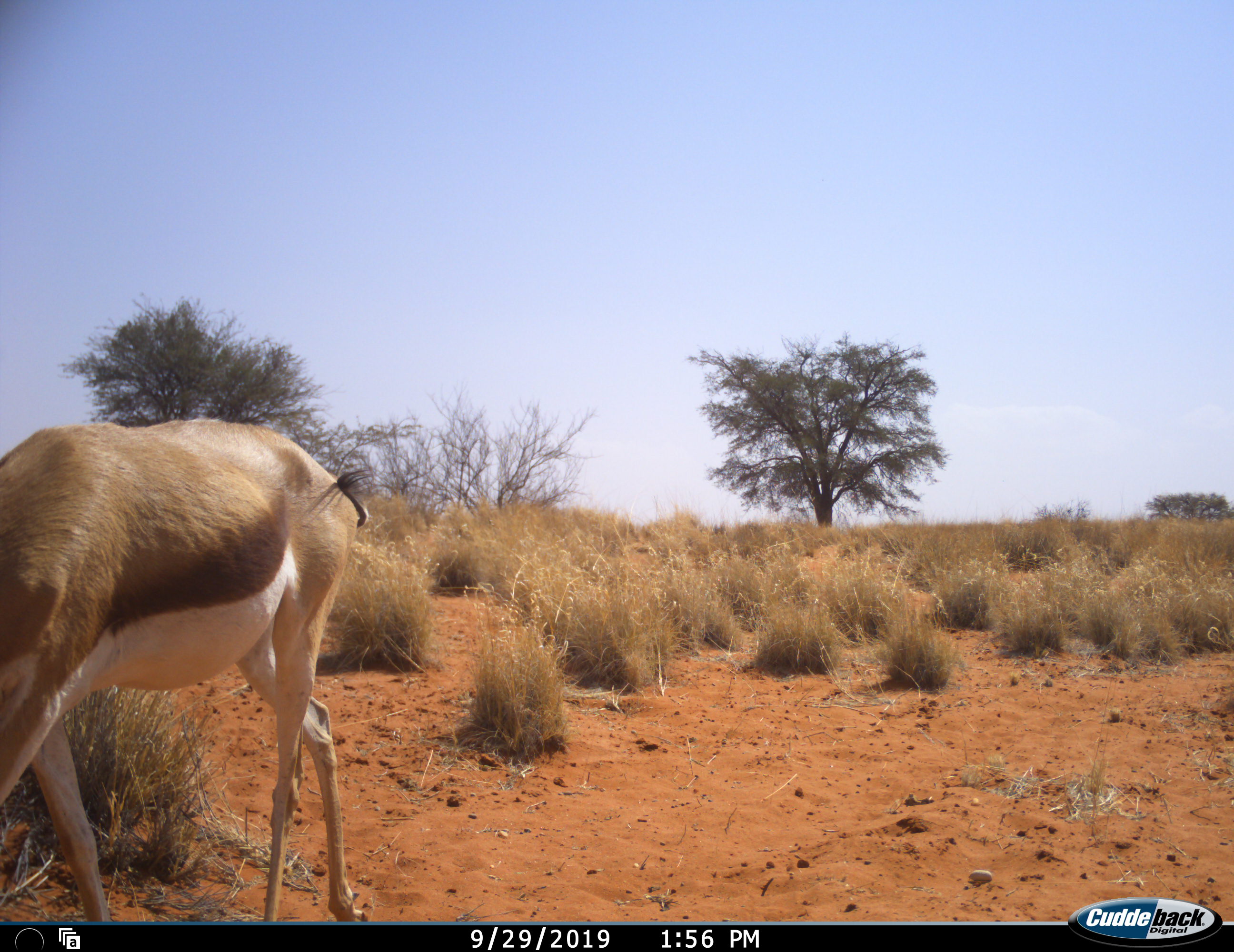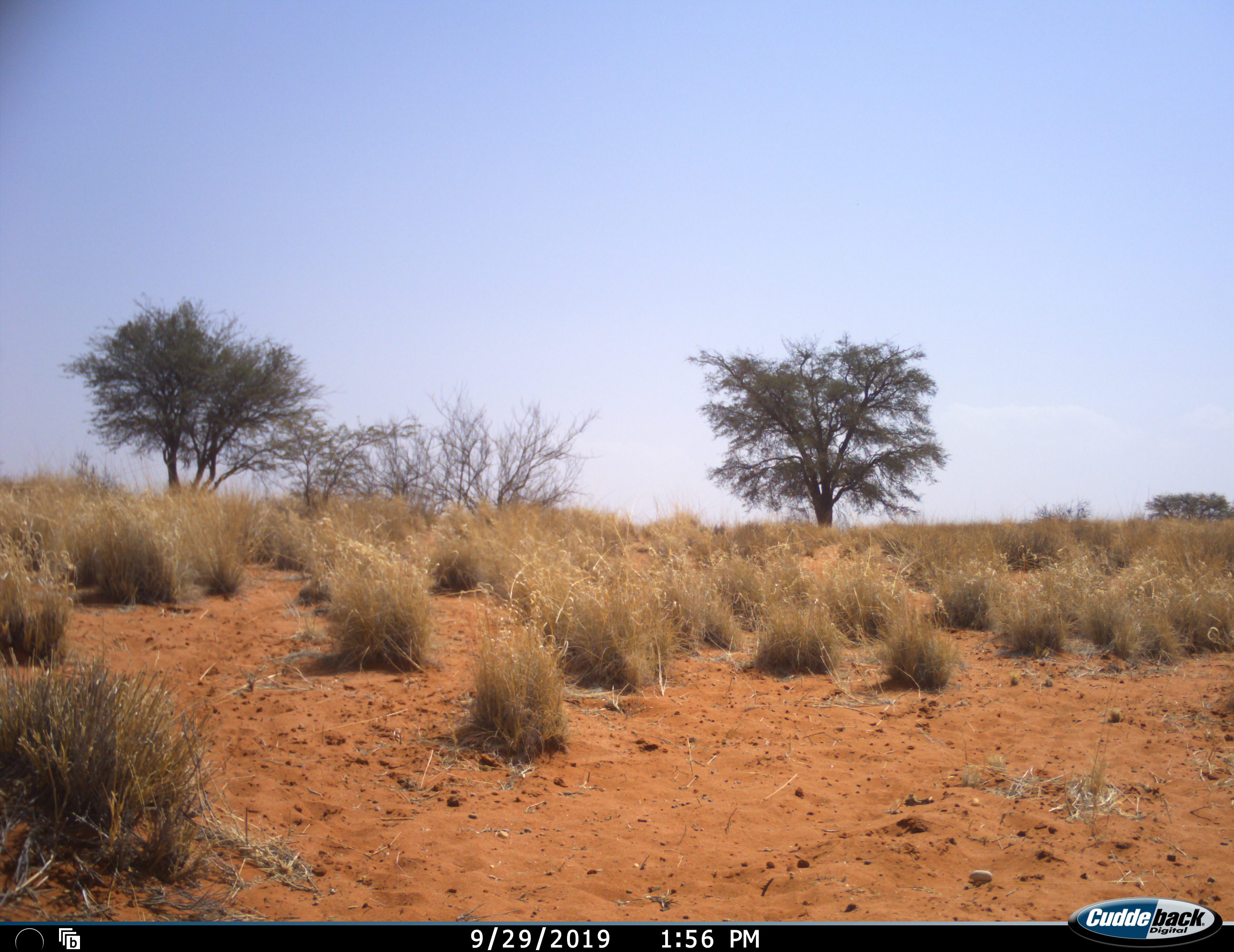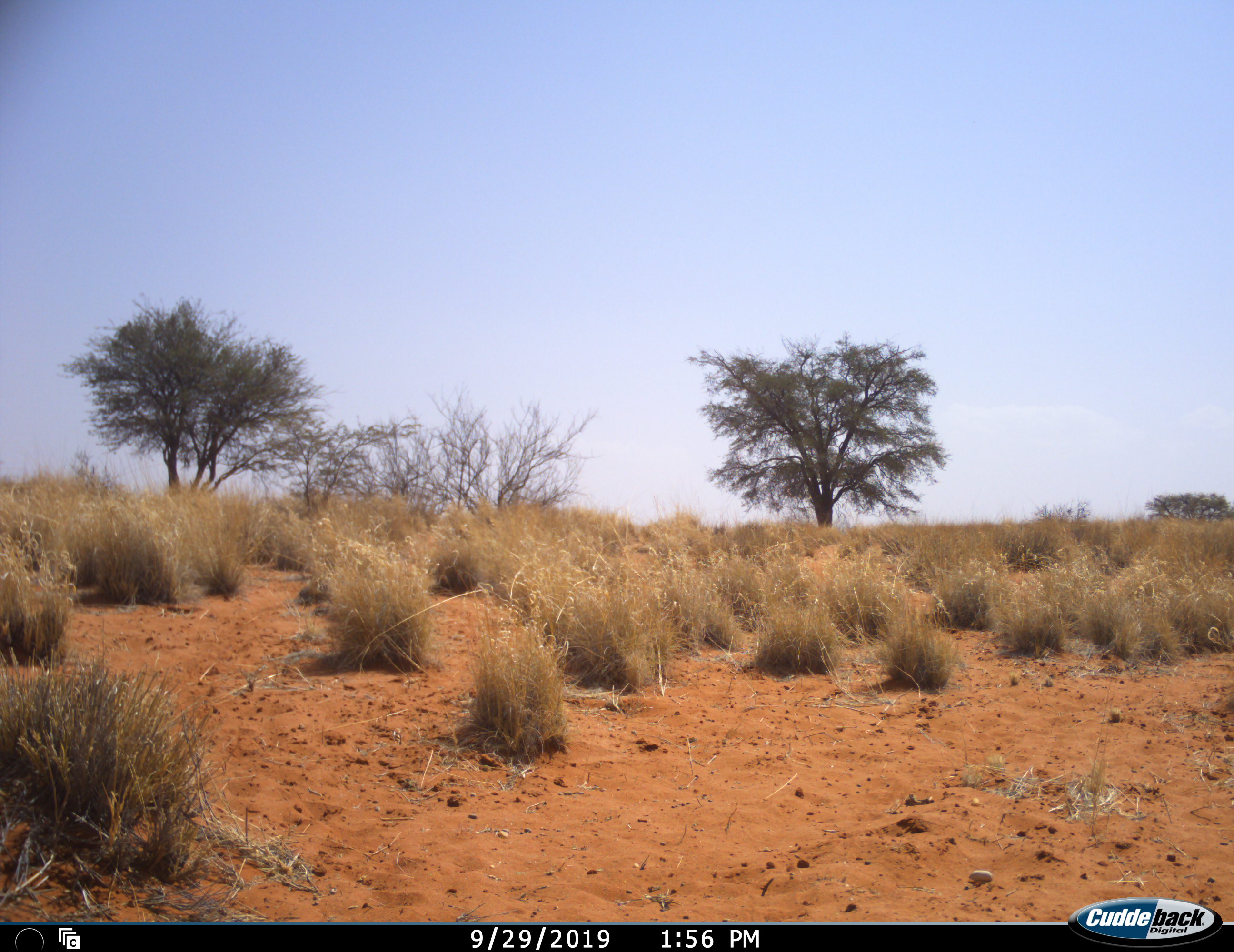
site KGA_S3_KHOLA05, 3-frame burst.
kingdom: Animalia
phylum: Chordata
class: Mammalia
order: Artiodactyla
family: Bovidae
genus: Antidorcas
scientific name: Antidorcas marsupialis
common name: springbok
Springbok (Antidorcas marsupialis), count 1. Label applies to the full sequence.